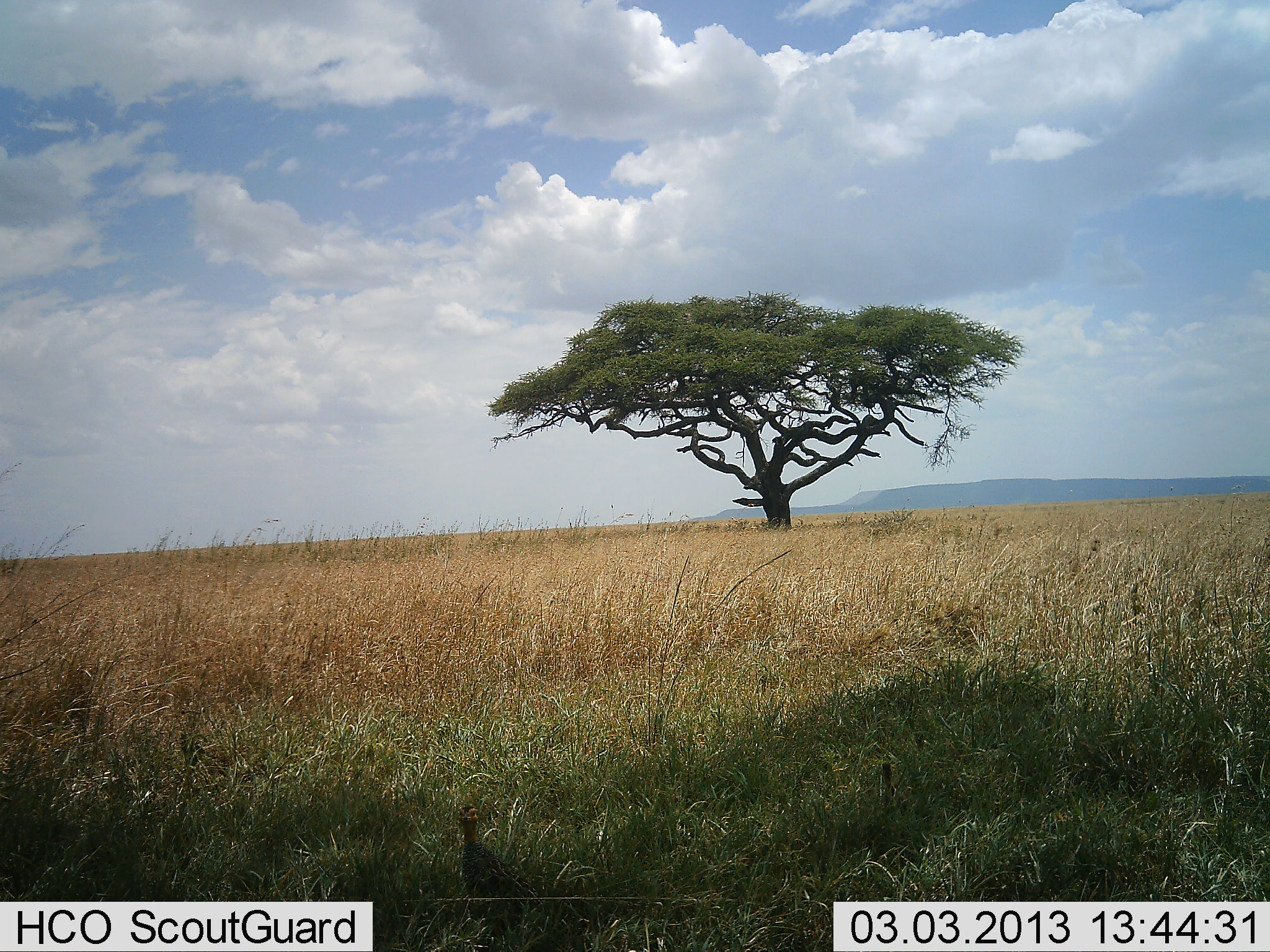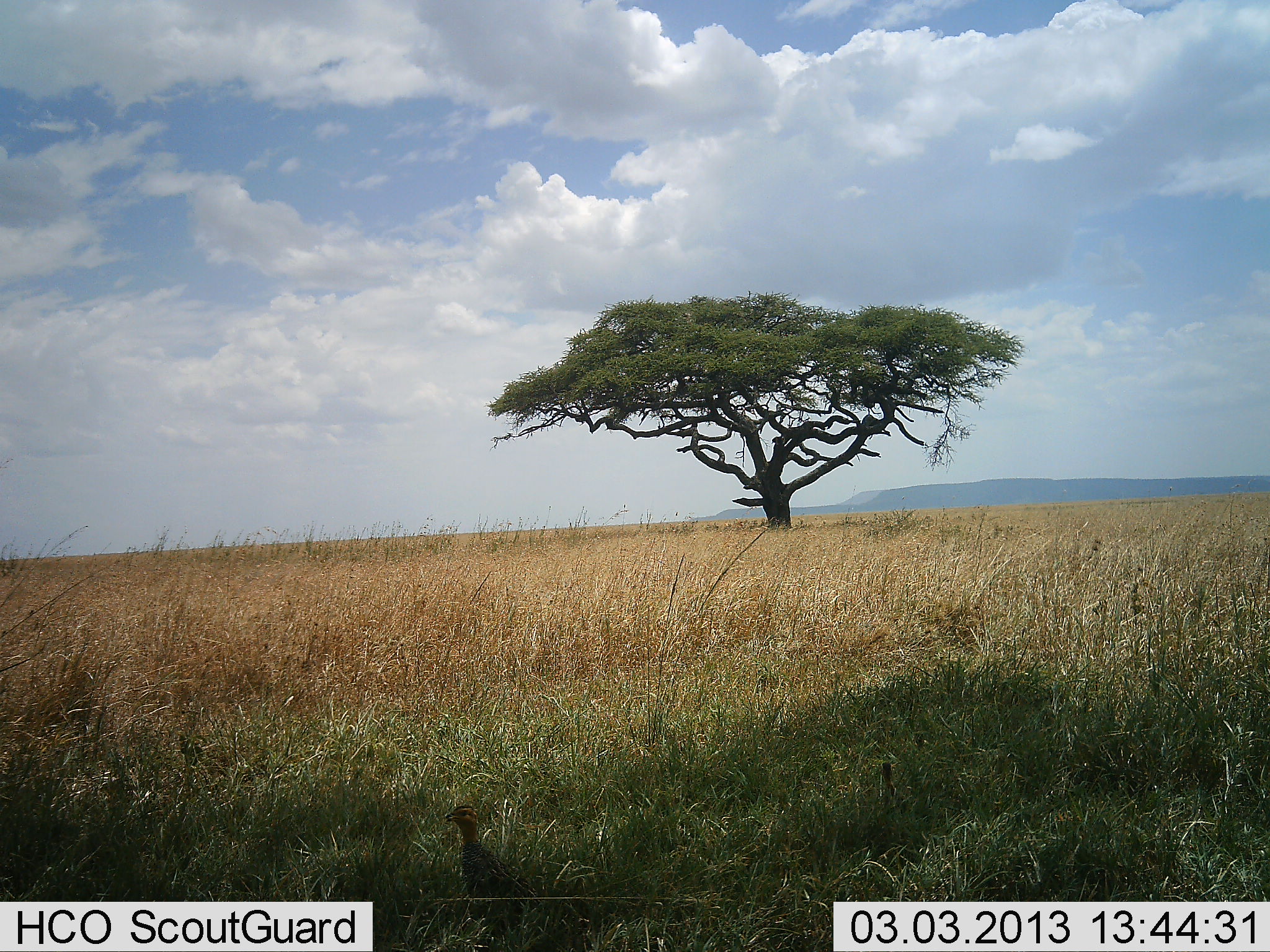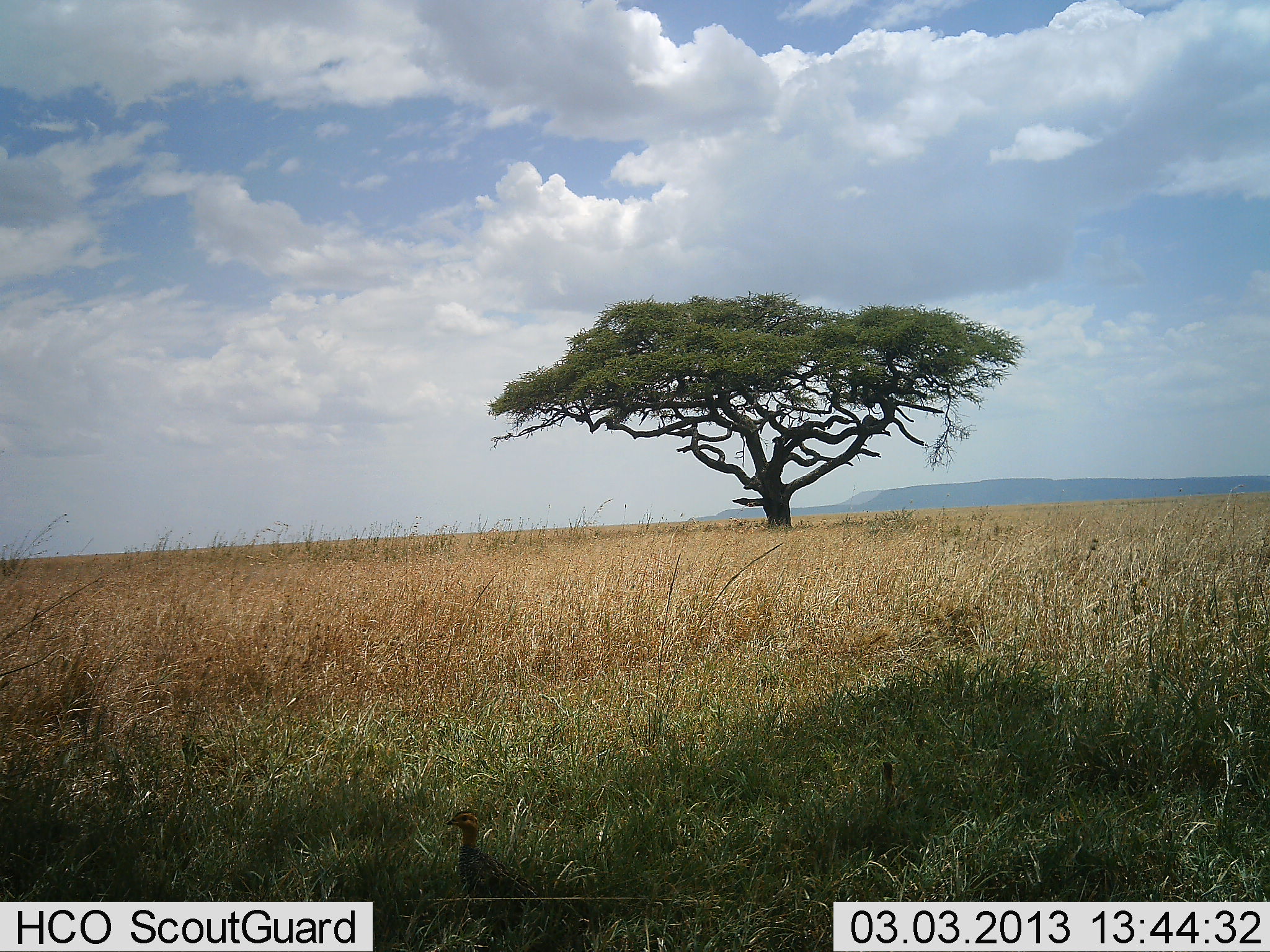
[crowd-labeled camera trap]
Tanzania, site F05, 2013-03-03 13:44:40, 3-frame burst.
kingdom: Animalia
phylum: Chordata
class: Aves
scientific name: Aves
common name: bird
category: otherbird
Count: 1.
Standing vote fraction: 95%.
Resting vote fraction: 5%.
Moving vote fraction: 5%.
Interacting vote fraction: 0%.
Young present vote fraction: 0%.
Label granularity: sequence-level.